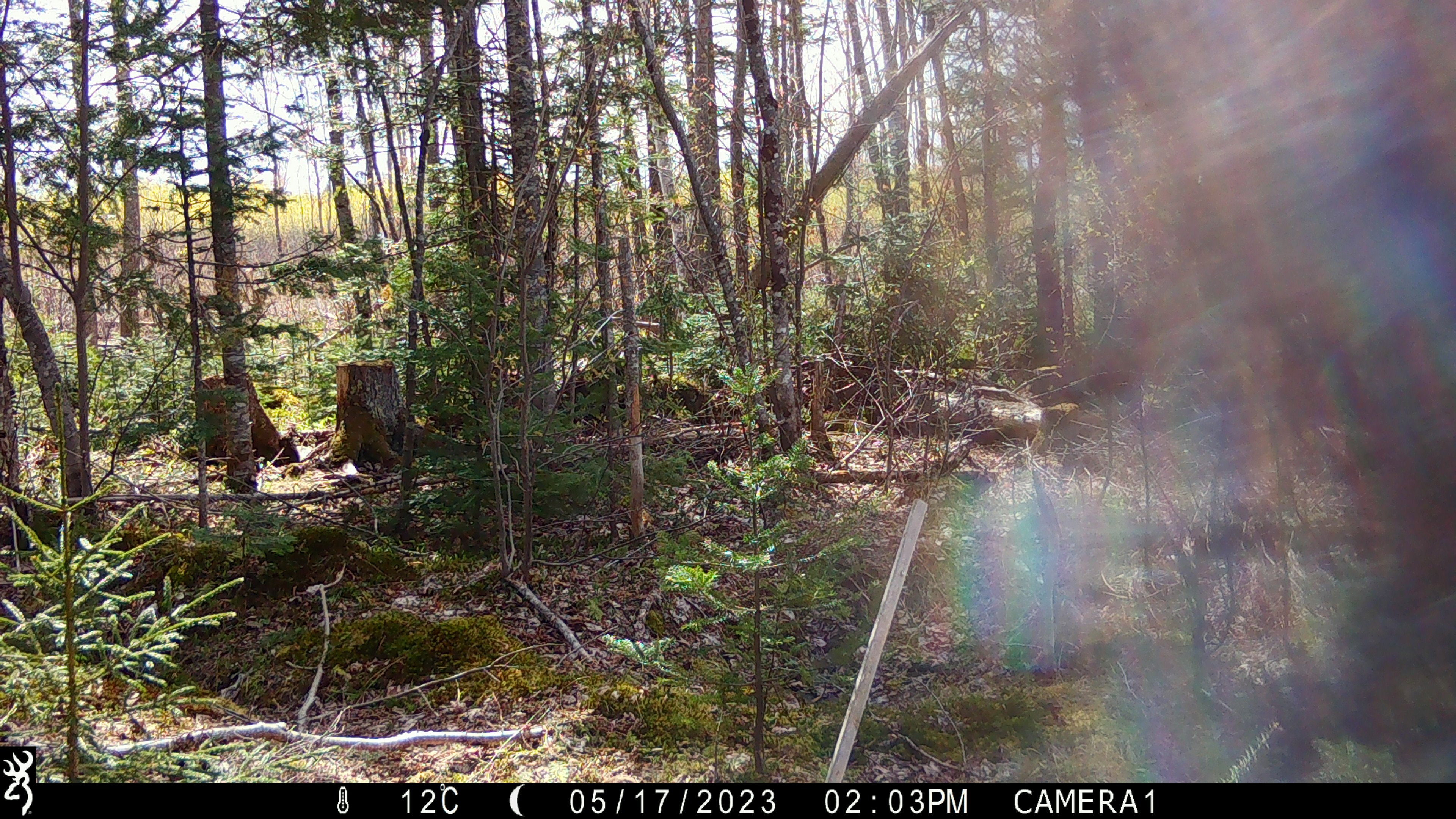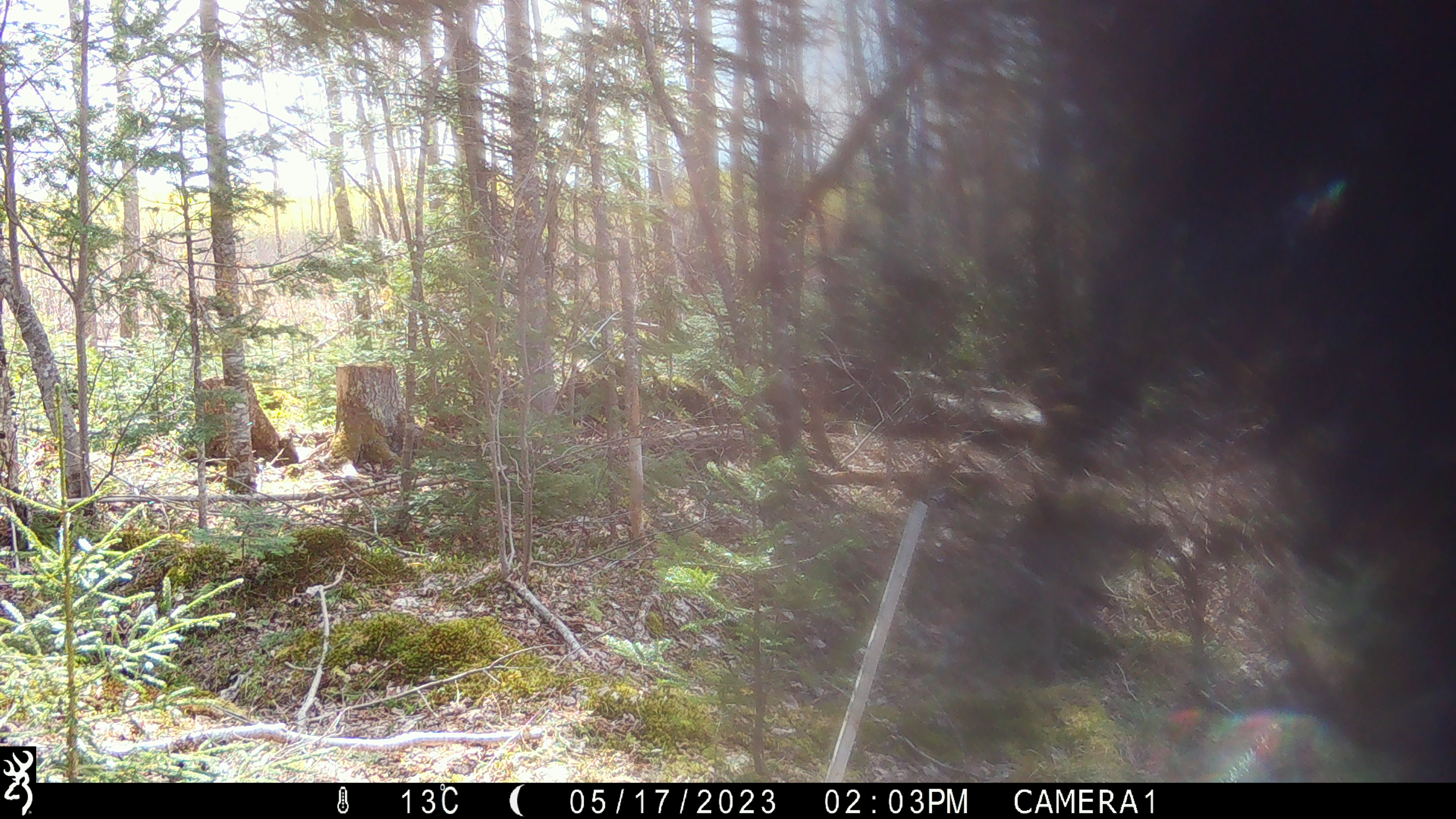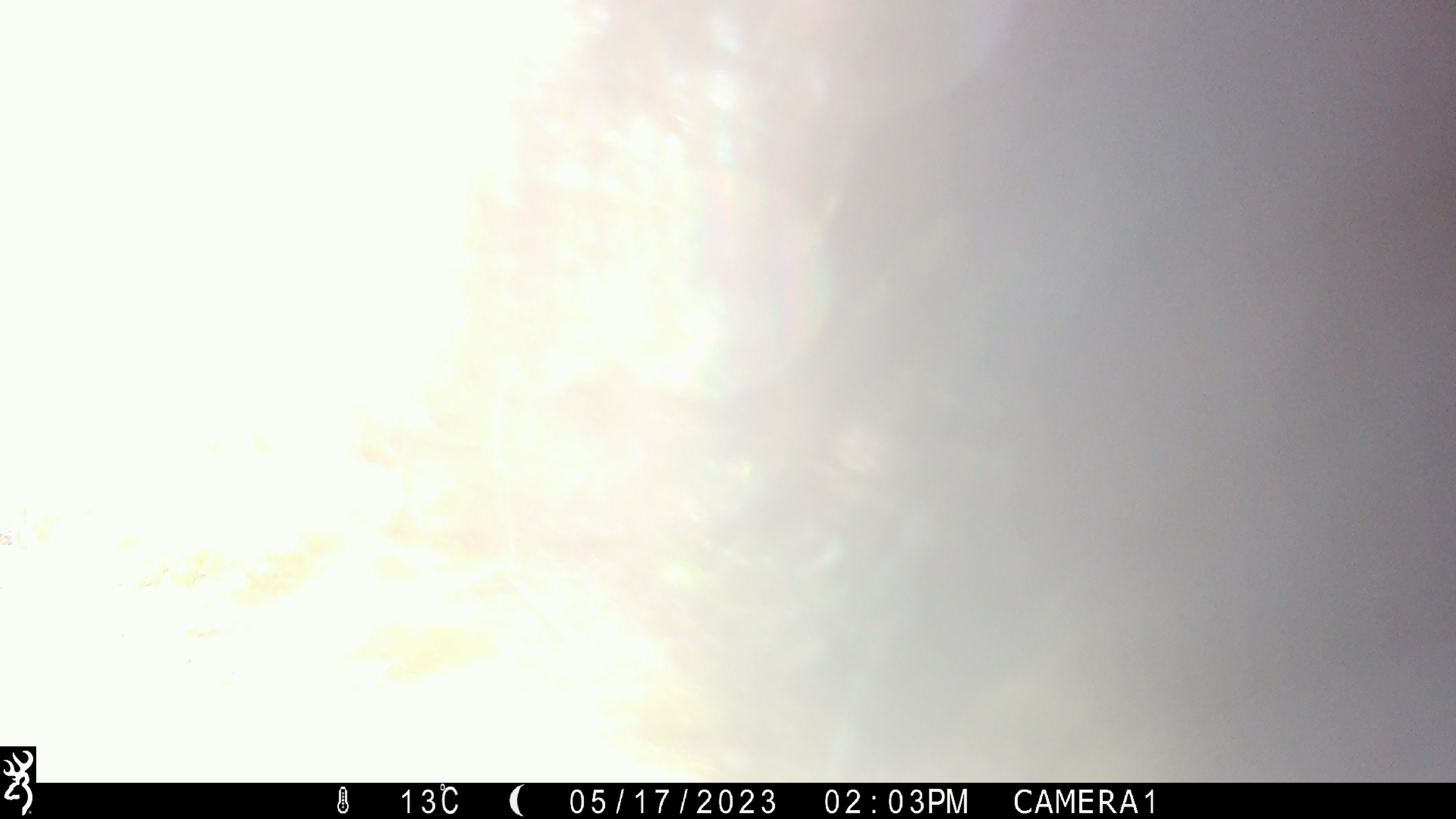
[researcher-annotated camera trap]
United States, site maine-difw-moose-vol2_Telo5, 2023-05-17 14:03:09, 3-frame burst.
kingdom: Animalia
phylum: Chordata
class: Mammalia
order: Carnivora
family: Ursidae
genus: Ursus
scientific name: Ursus americanus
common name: black bear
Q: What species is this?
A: Black bear (Ursus americanus).